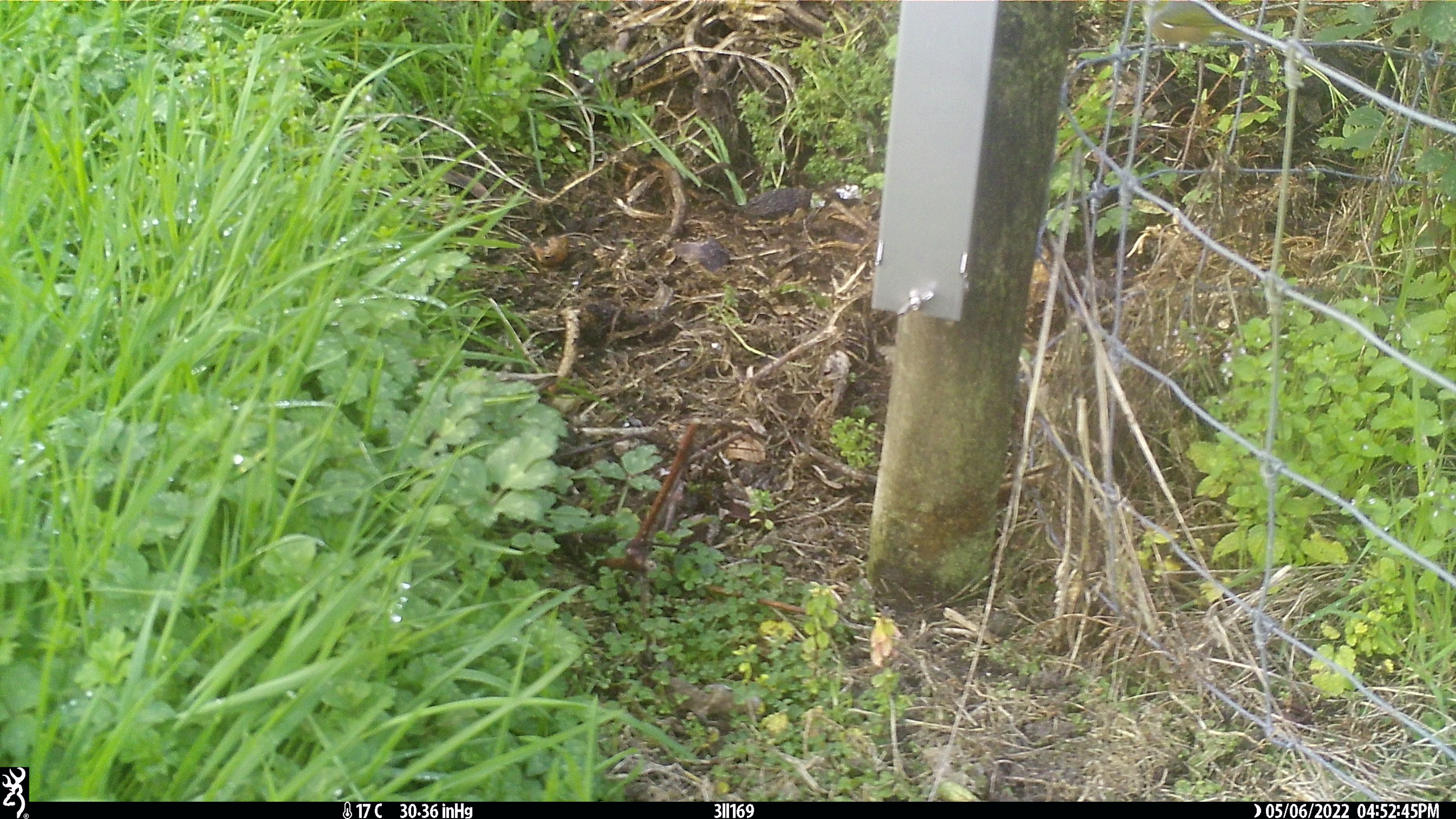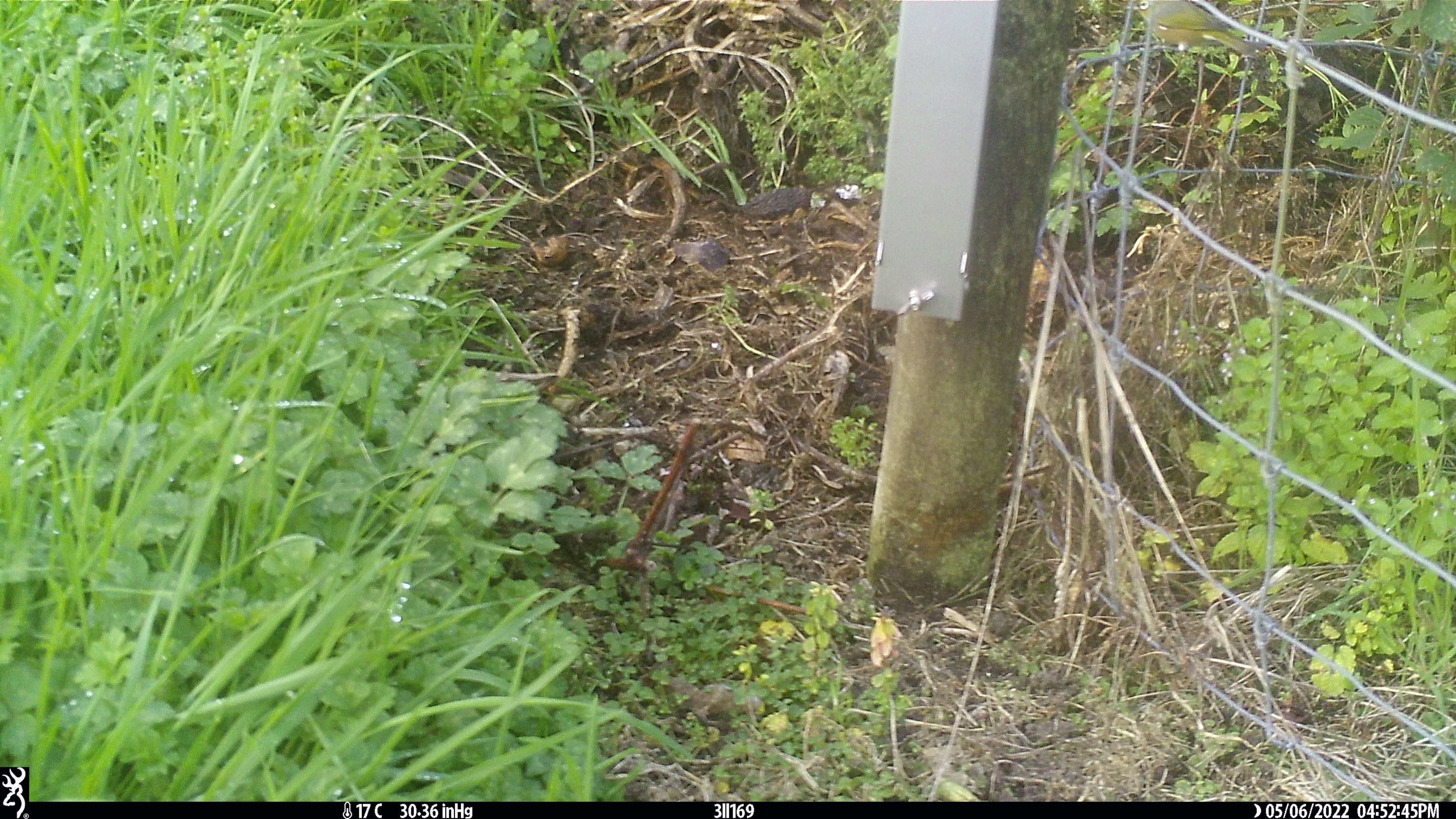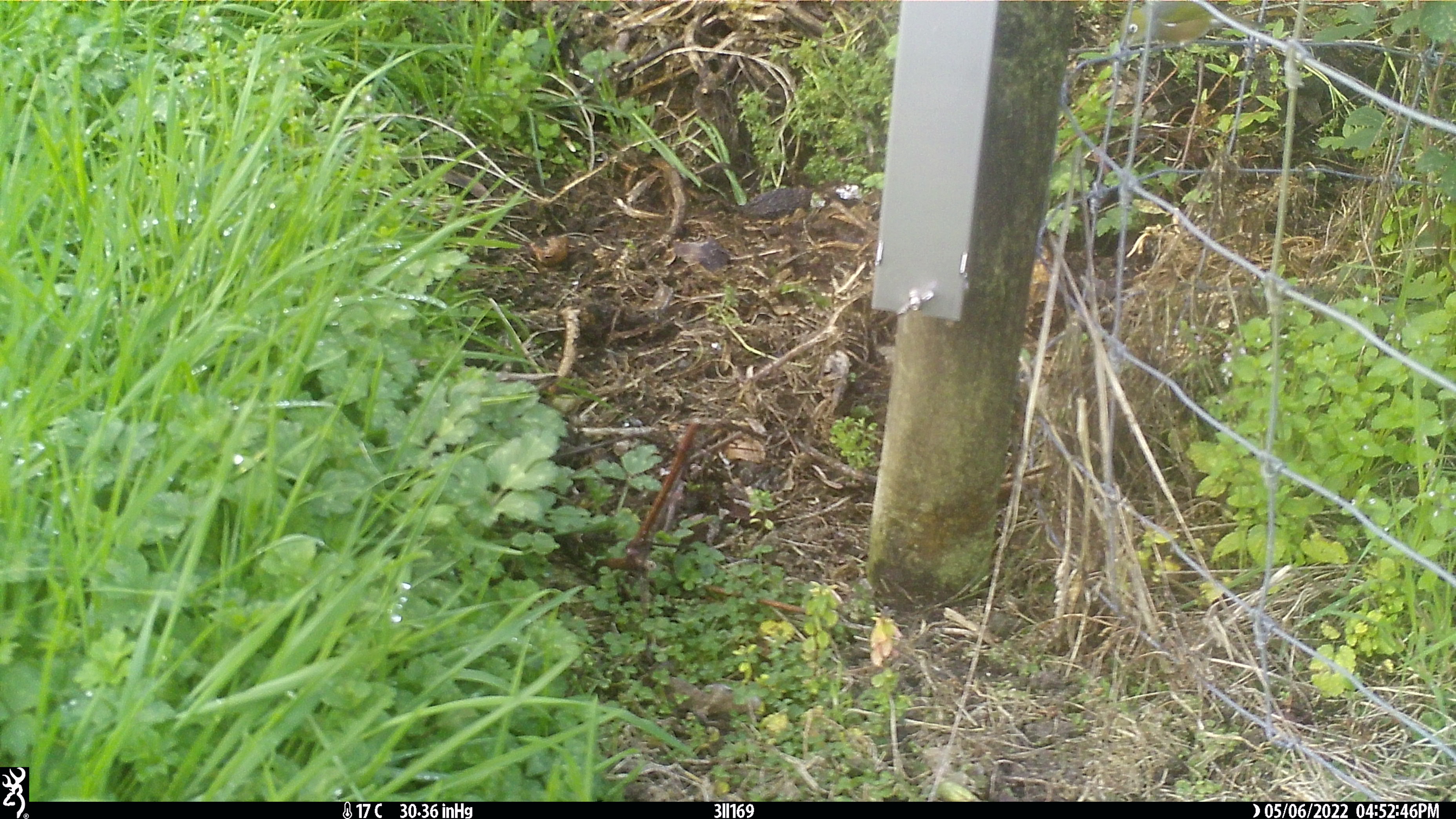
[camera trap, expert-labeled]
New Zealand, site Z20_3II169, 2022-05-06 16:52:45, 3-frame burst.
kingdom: Animalia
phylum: Chordata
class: Aves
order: Passeriformes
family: Zosteropidae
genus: Zosterops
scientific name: Zosterops lateralis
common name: silvereye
Silvereye (Zosterops lateralis).